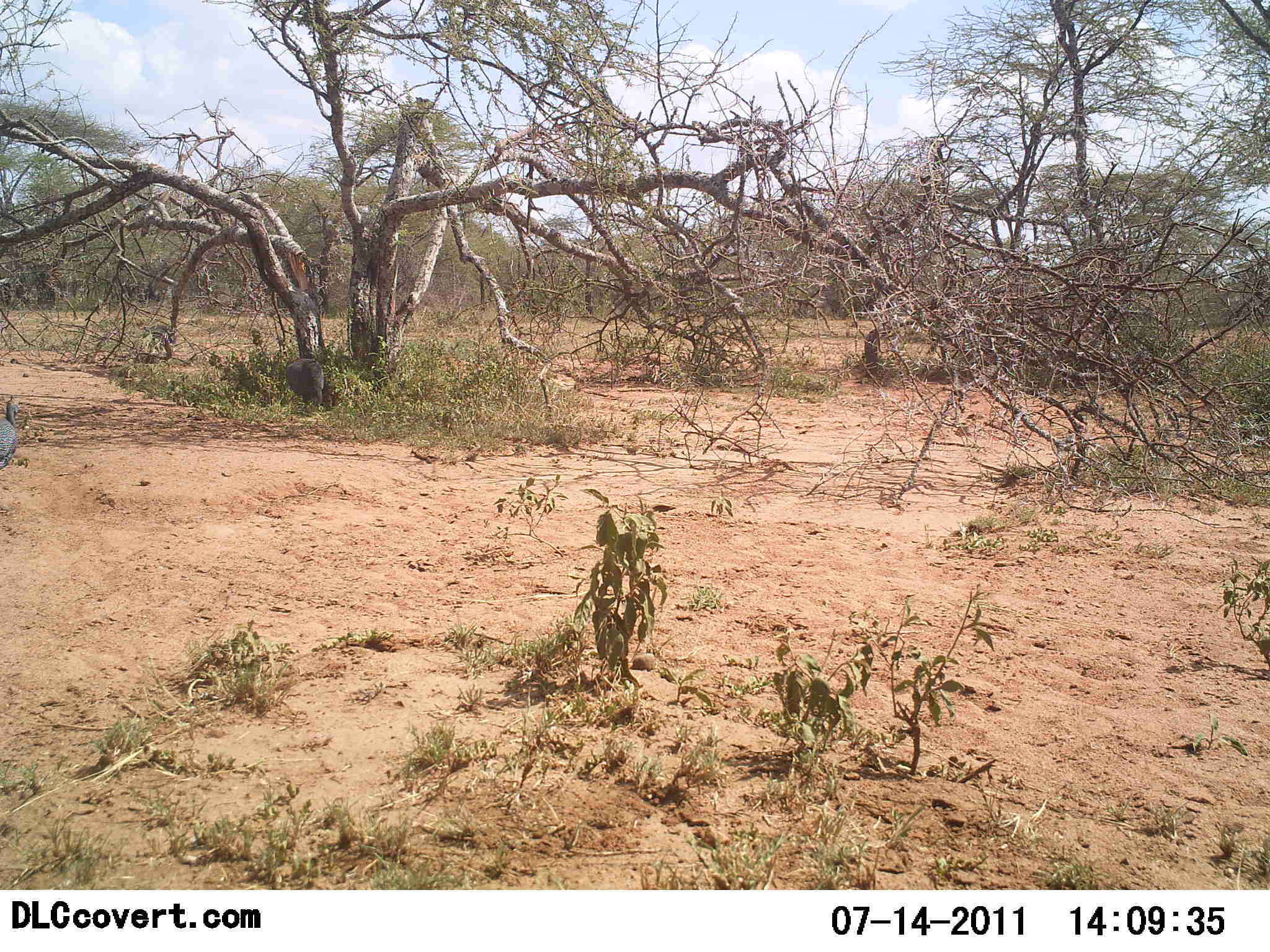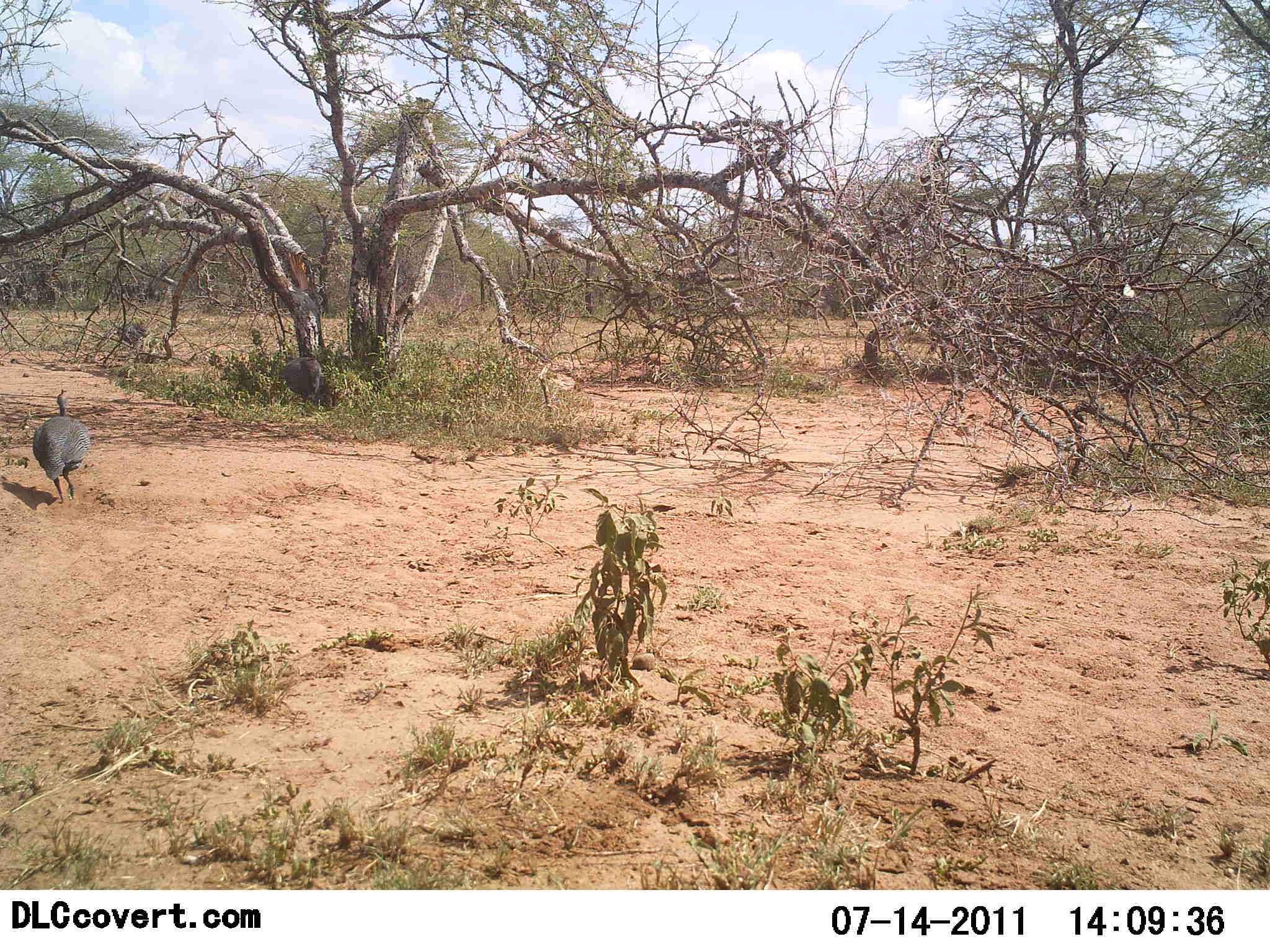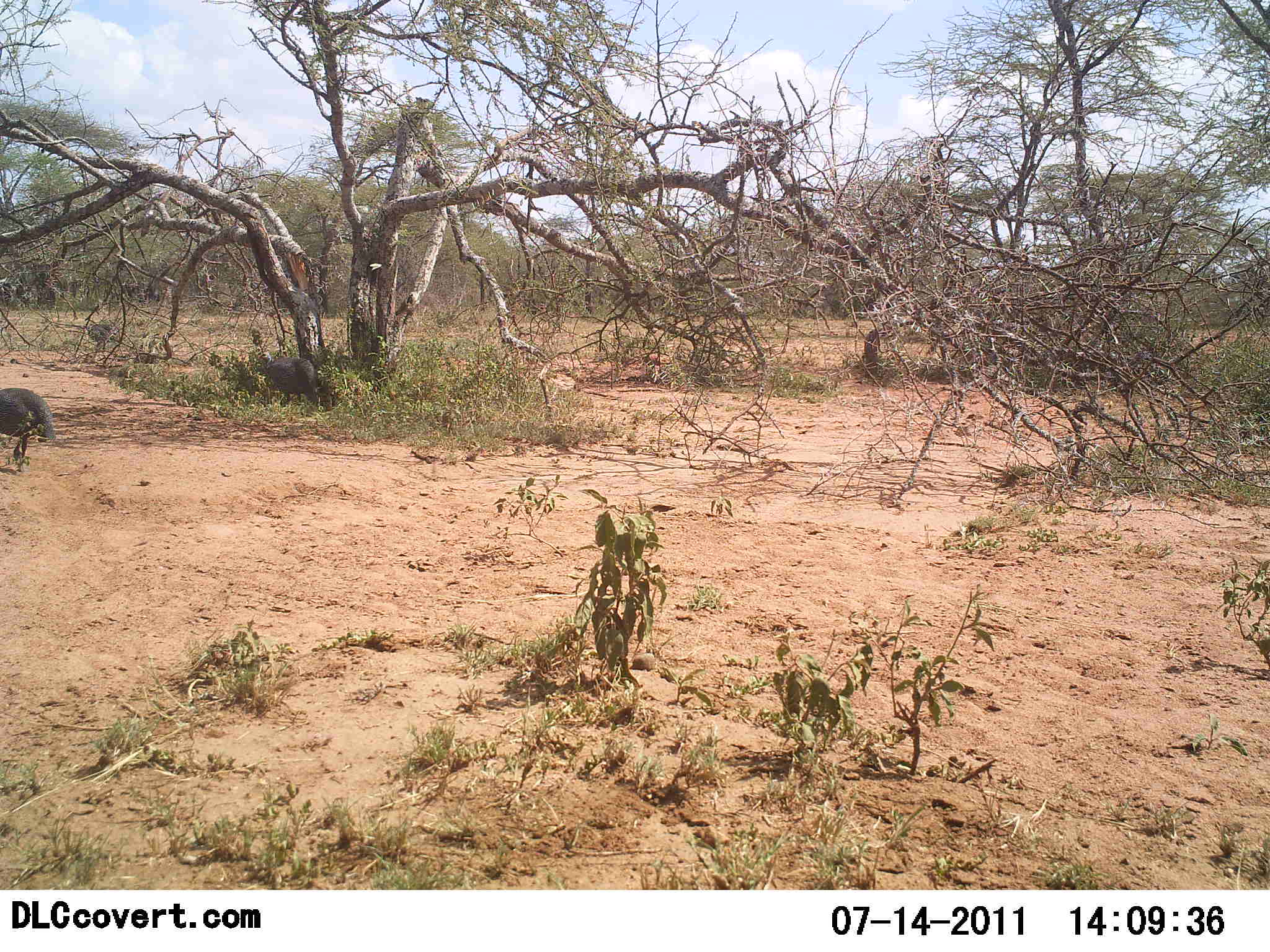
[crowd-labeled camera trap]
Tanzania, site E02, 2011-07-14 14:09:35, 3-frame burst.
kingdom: Animalia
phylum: Chordata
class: Aves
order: Galliformes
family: Numididae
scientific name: Numididae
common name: guinea fowl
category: guineafowl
Guineafowl (guinea fowl) (Numididae), count 3. Behavior (volunteer vote fractions): standing 8%, resting 0%, moving 92%, interacting 0%. Young present (vote fraction): 0%. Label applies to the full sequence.